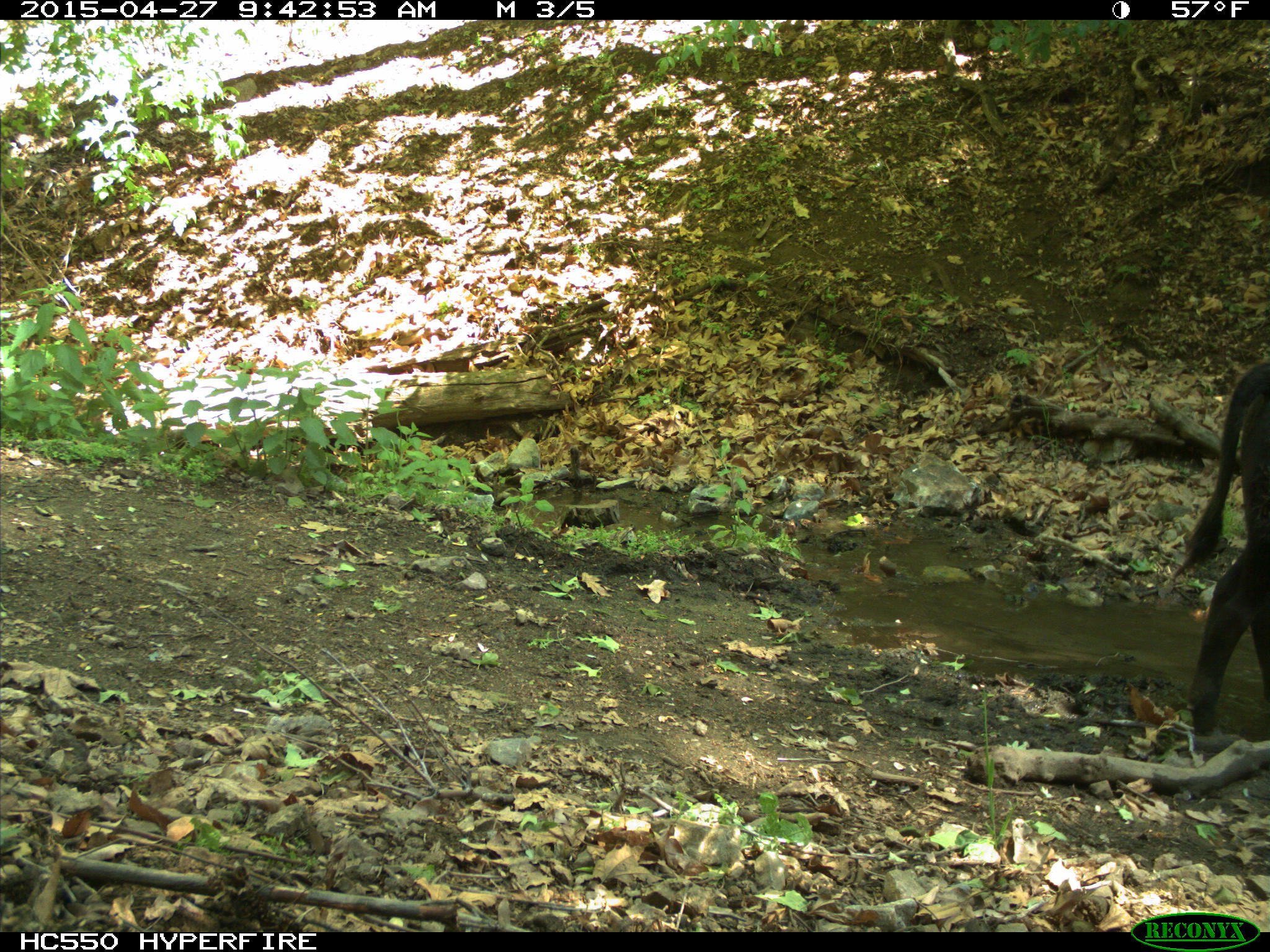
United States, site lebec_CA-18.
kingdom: Animalia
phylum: Chordata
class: Mammalia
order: Artiodactyla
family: Bovidae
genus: Bos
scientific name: Bos taurus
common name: domestic cow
Bos taurus (domestic cow).